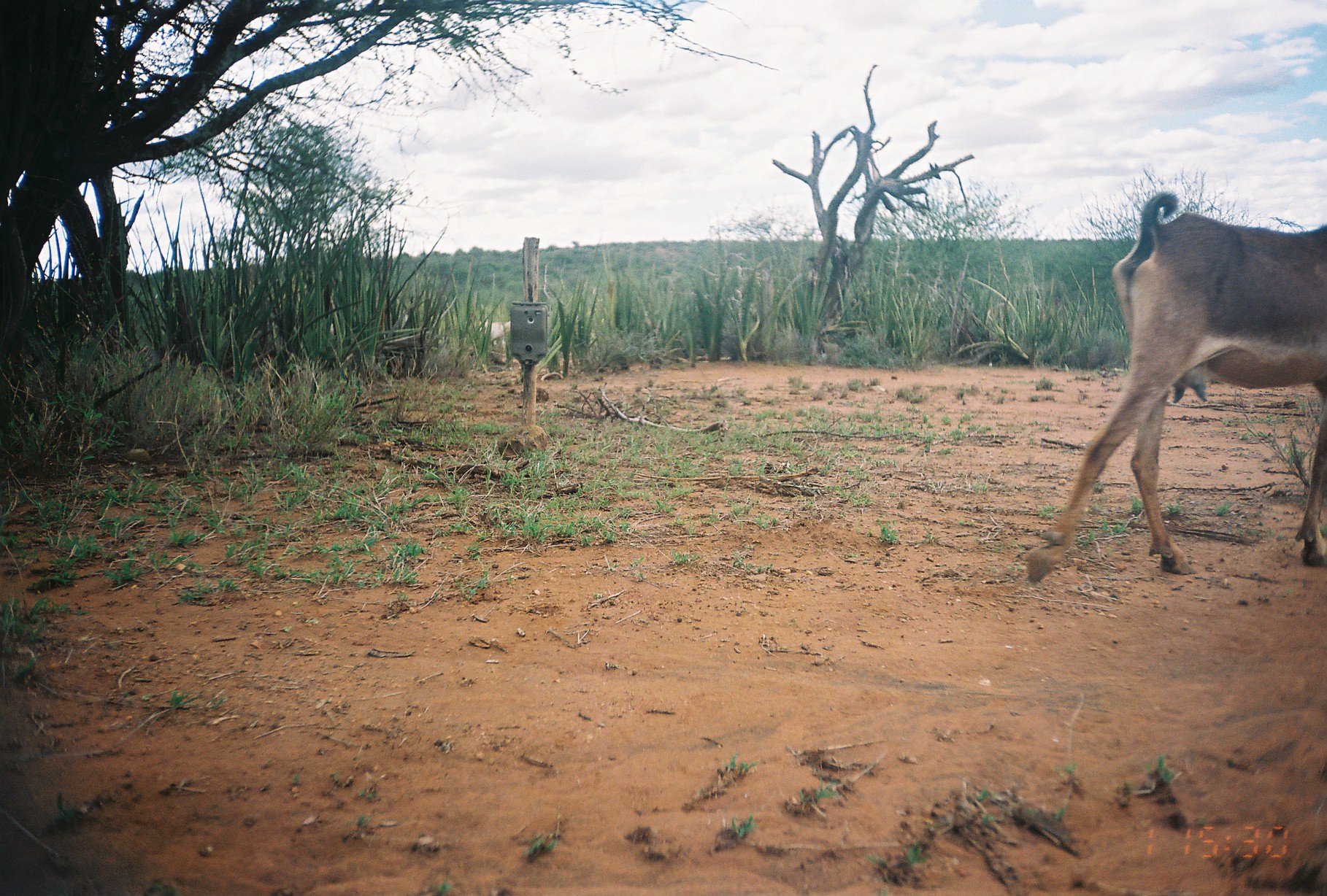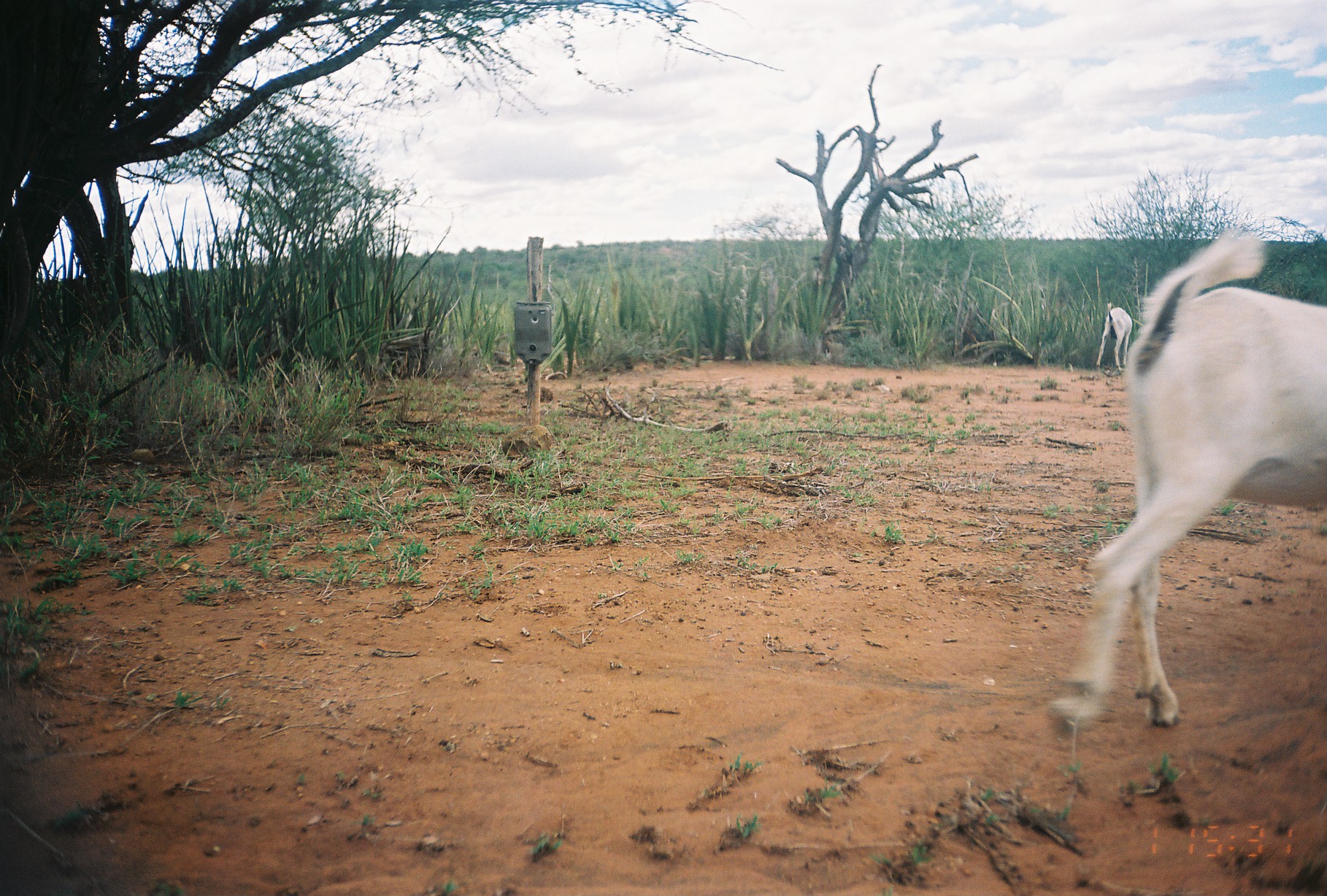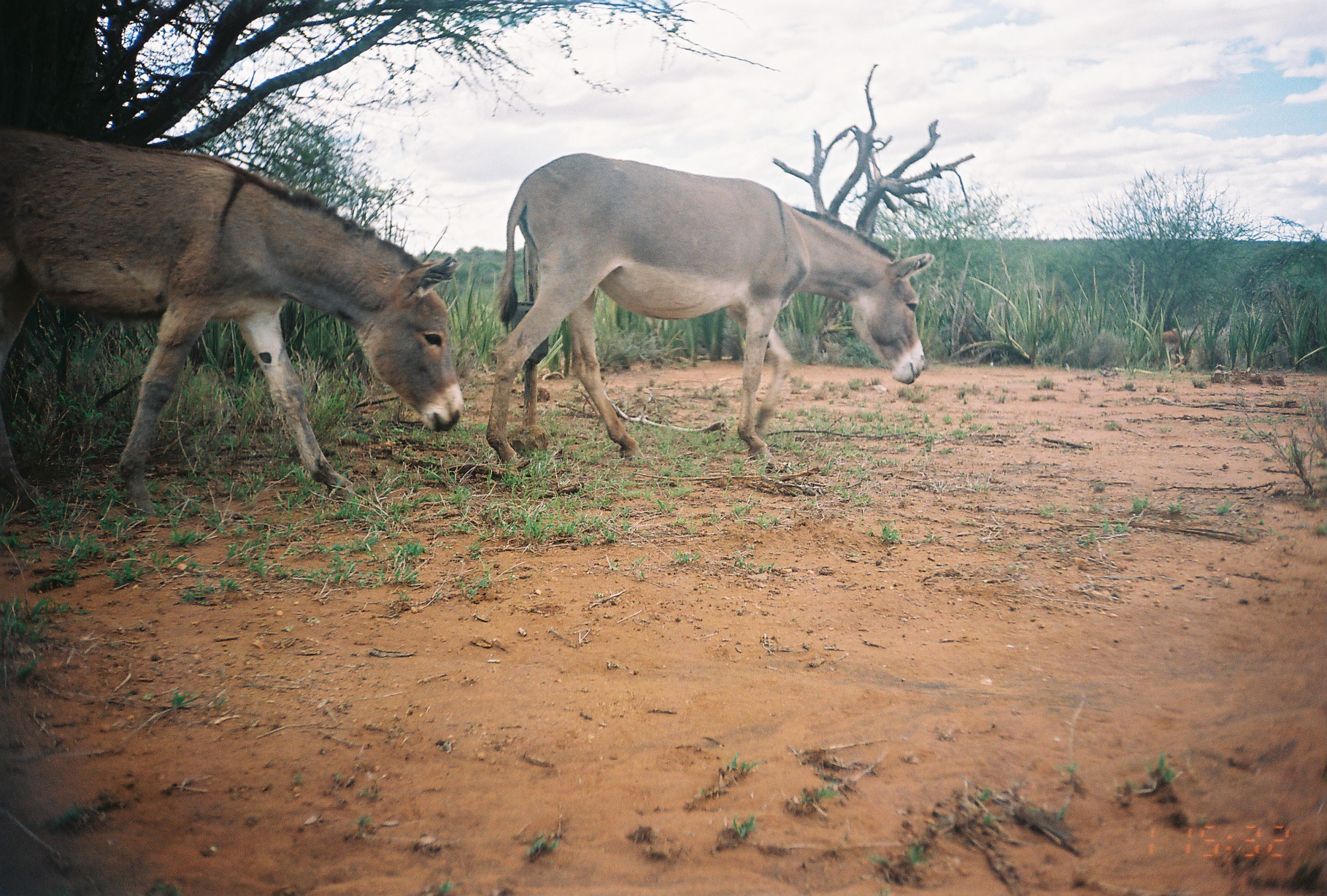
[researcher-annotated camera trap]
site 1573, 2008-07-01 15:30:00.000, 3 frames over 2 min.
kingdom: Animalia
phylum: Chordata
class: Mammalia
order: Artiodactyla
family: Bovidae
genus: Capra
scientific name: Capra aegagrus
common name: wild goat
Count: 2.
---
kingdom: Animalia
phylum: Chordata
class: Mammalia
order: Perissodactyla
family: Equidae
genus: Equus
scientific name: Equus africanus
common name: african wild ass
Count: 2.